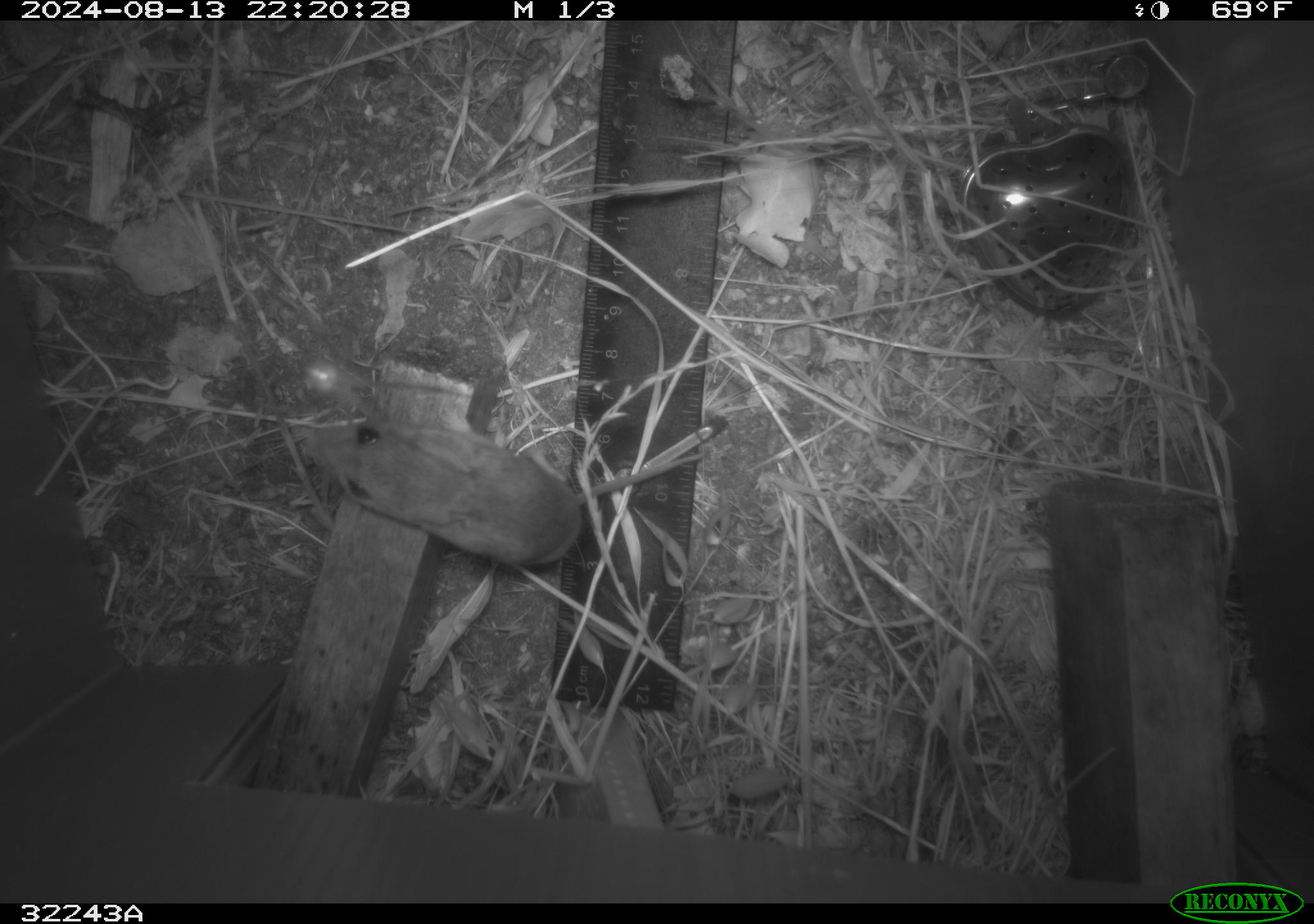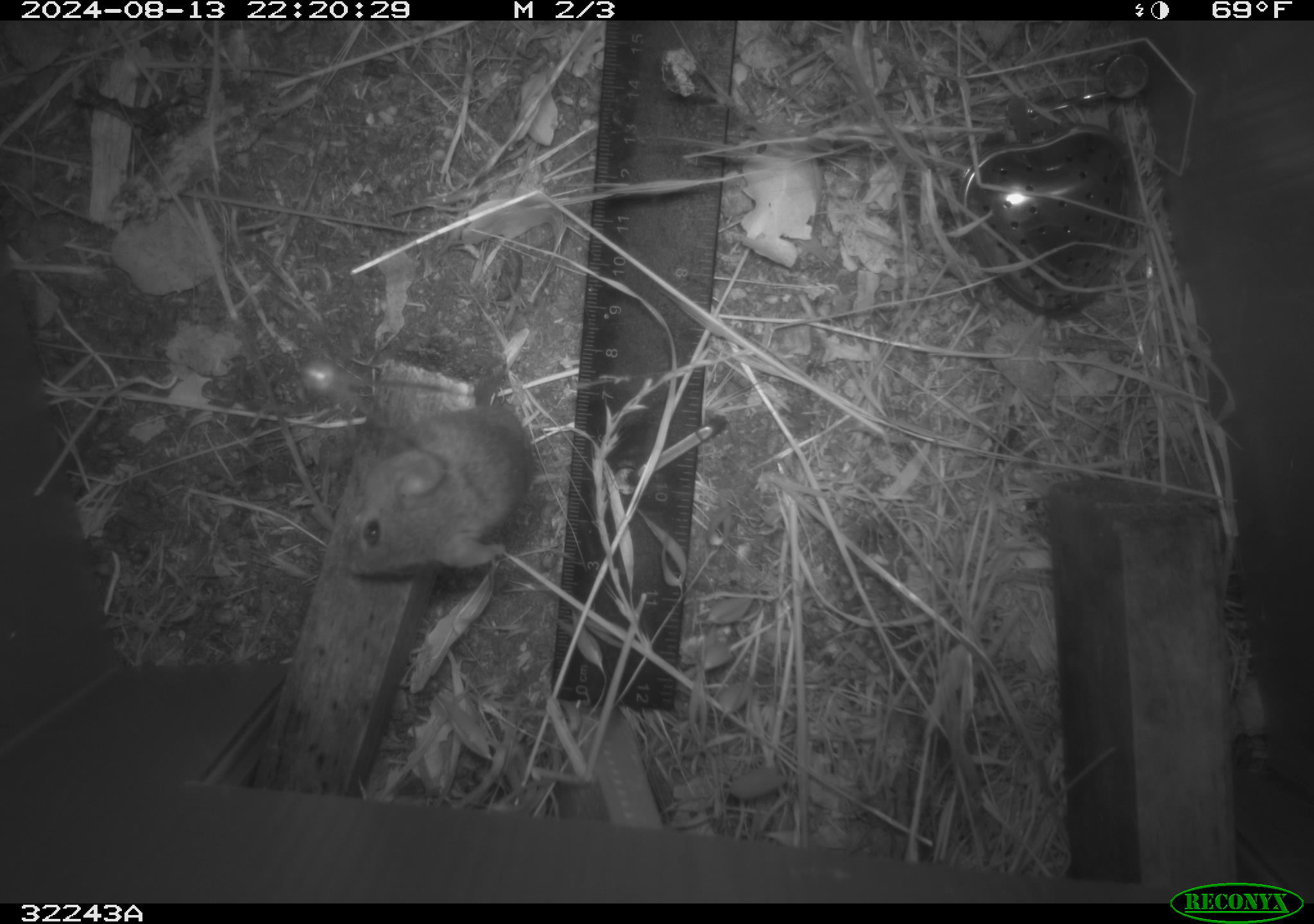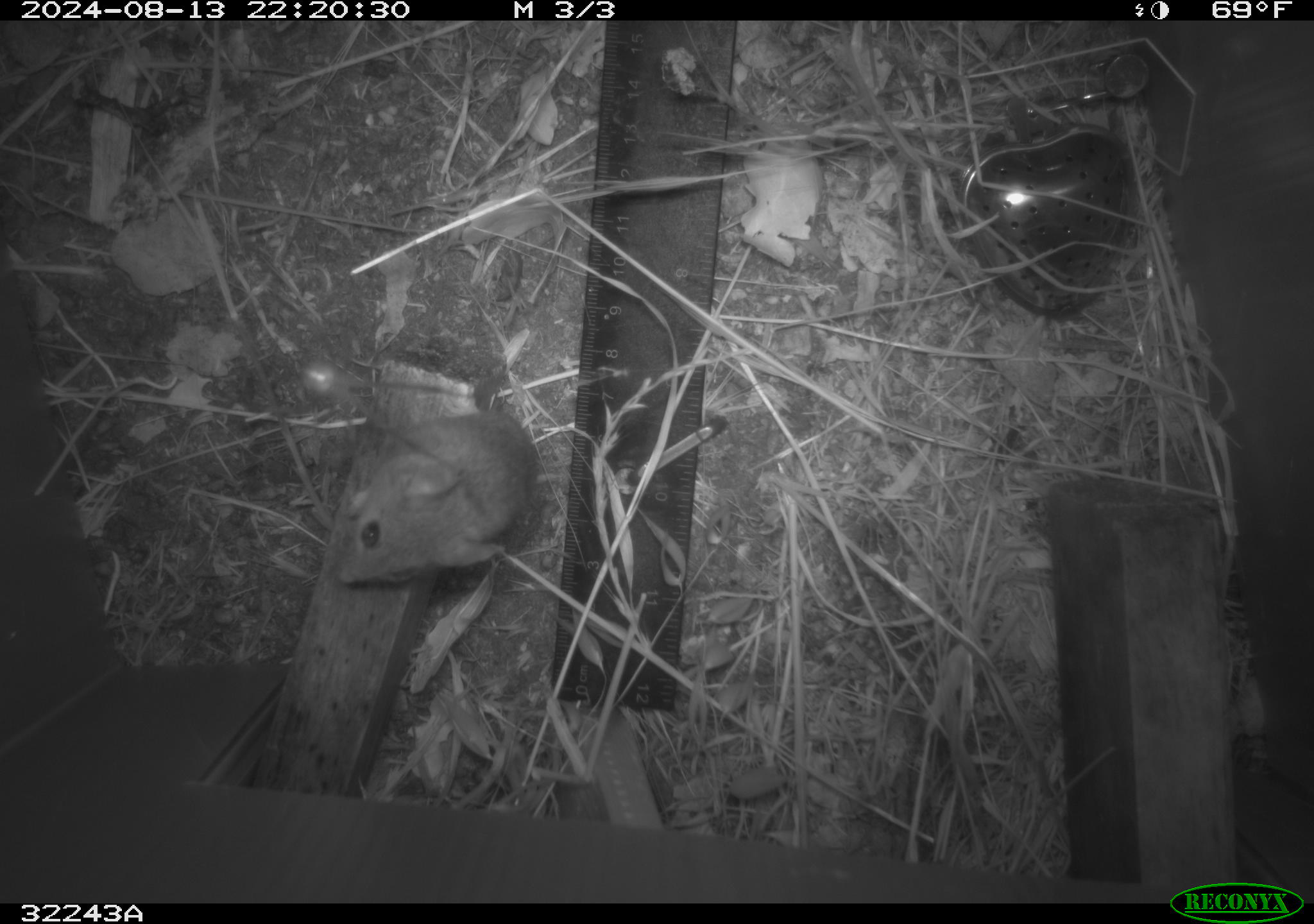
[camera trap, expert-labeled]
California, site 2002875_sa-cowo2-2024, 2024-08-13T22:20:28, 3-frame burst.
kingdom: Animalia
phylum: Chordata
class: Mammalia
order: Rodentia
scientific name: Rodentia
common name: rodent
Rodent (Rodentia).